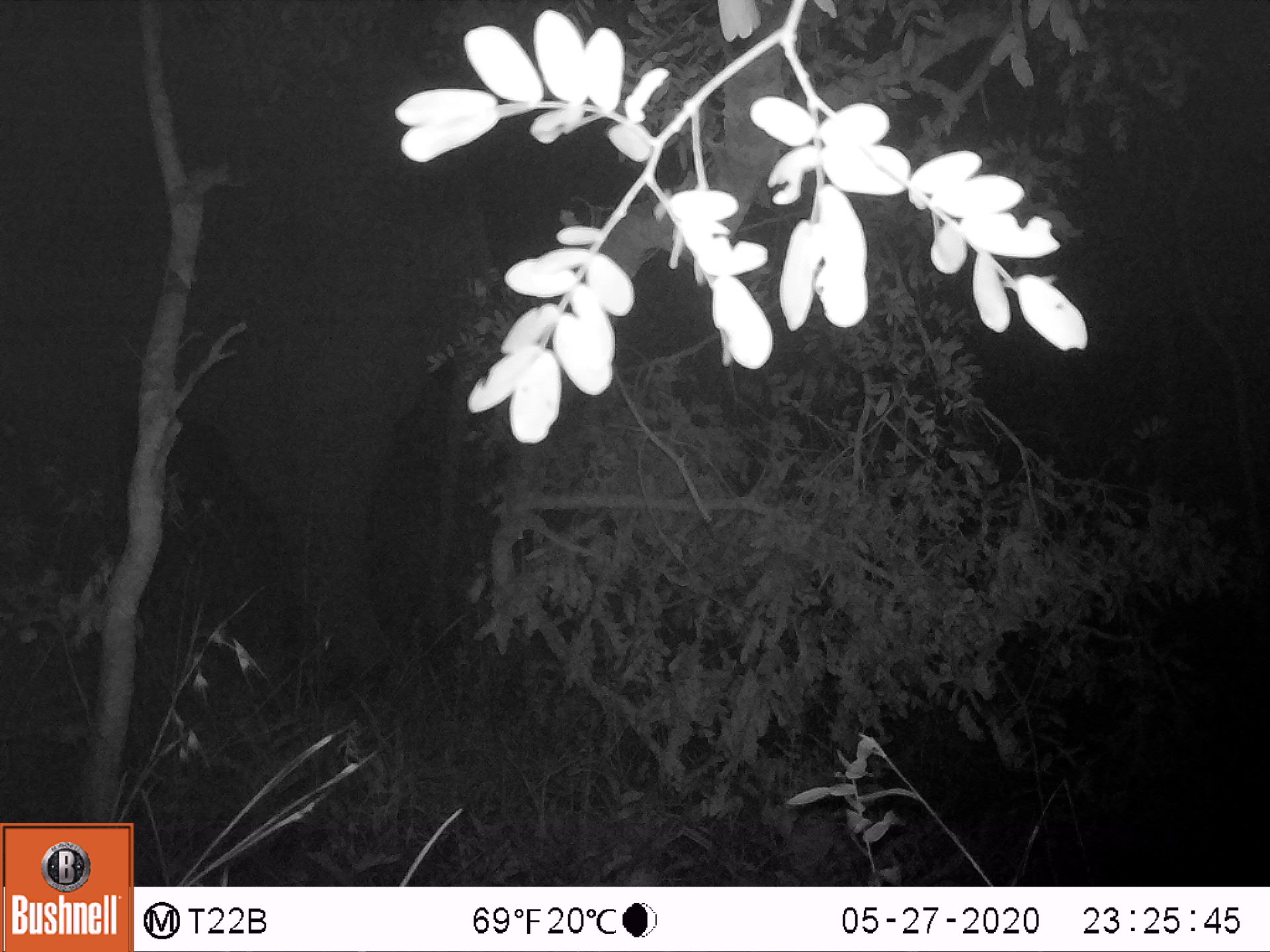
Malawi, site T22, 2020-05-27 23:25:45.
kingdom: Animalia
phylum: Chordata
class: Mammalia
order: Proboscidea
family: Elephantidae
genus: Loxodonta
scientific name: Loxodonta africana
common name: african savanna elephant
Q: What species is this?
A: African savanna elephant (Loxodonta africana).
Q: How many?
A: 1.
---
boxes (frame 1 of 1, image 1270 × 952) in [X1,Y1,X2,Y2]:
african savanna elephant: [0,2,532,701]